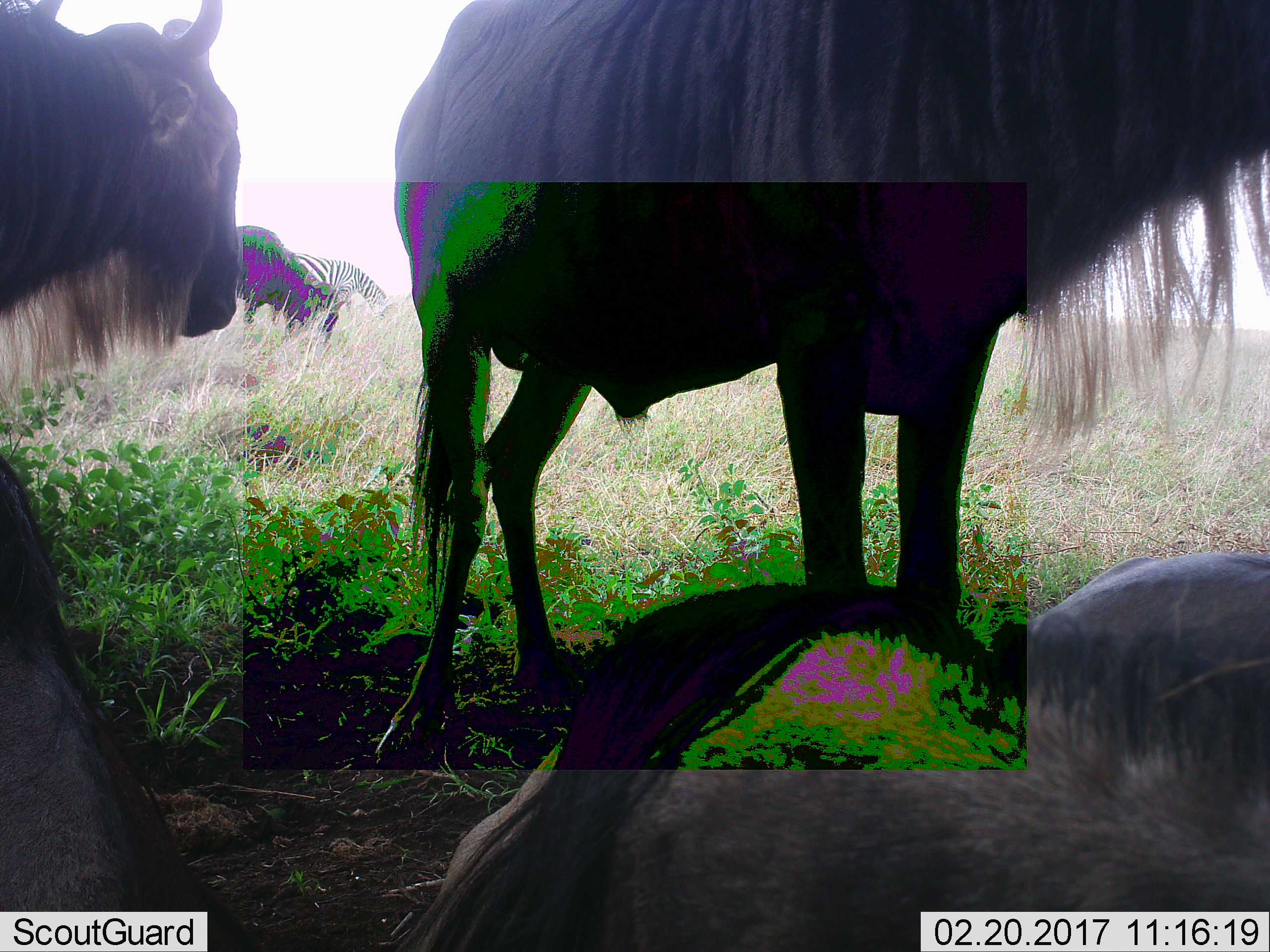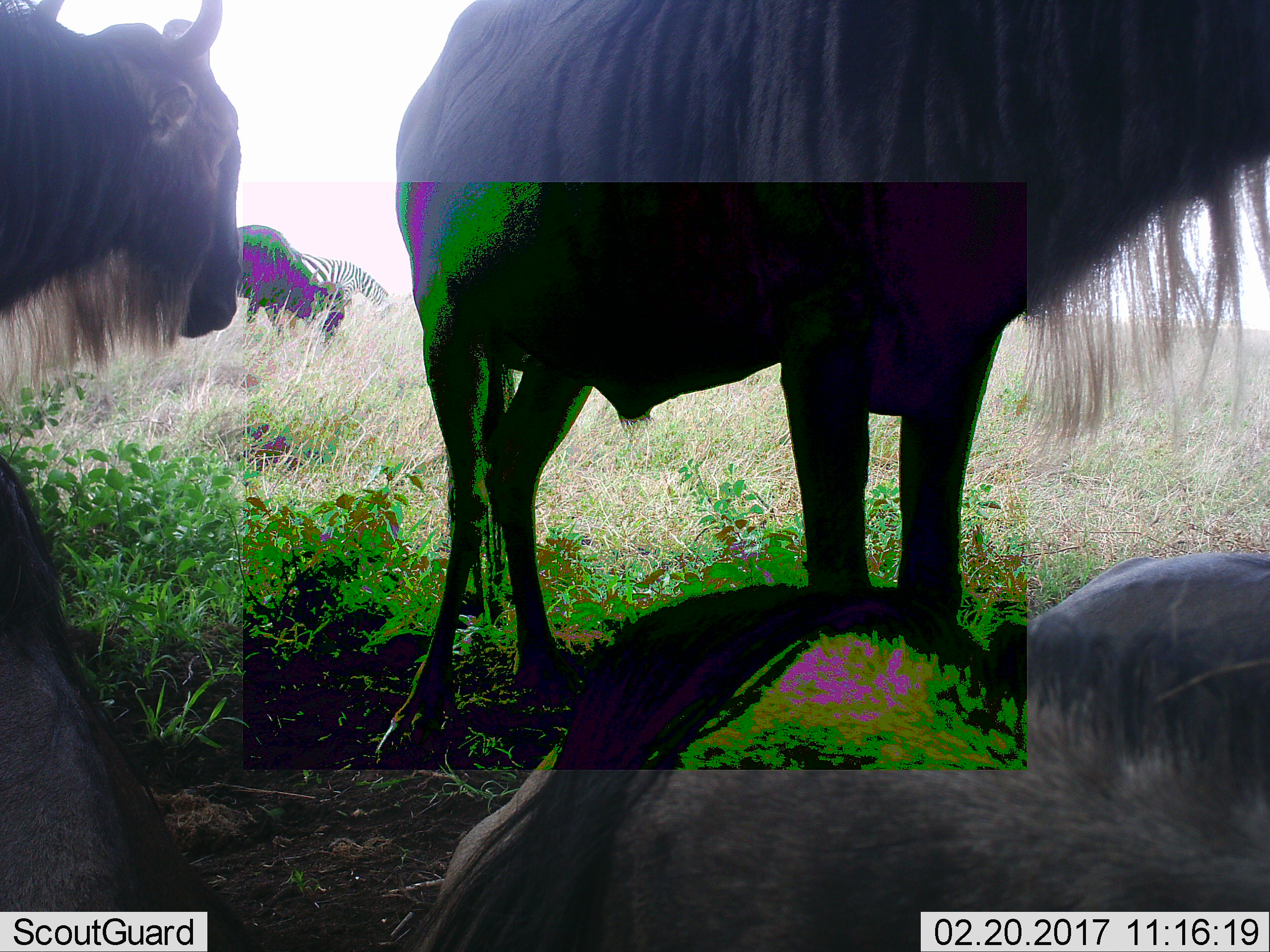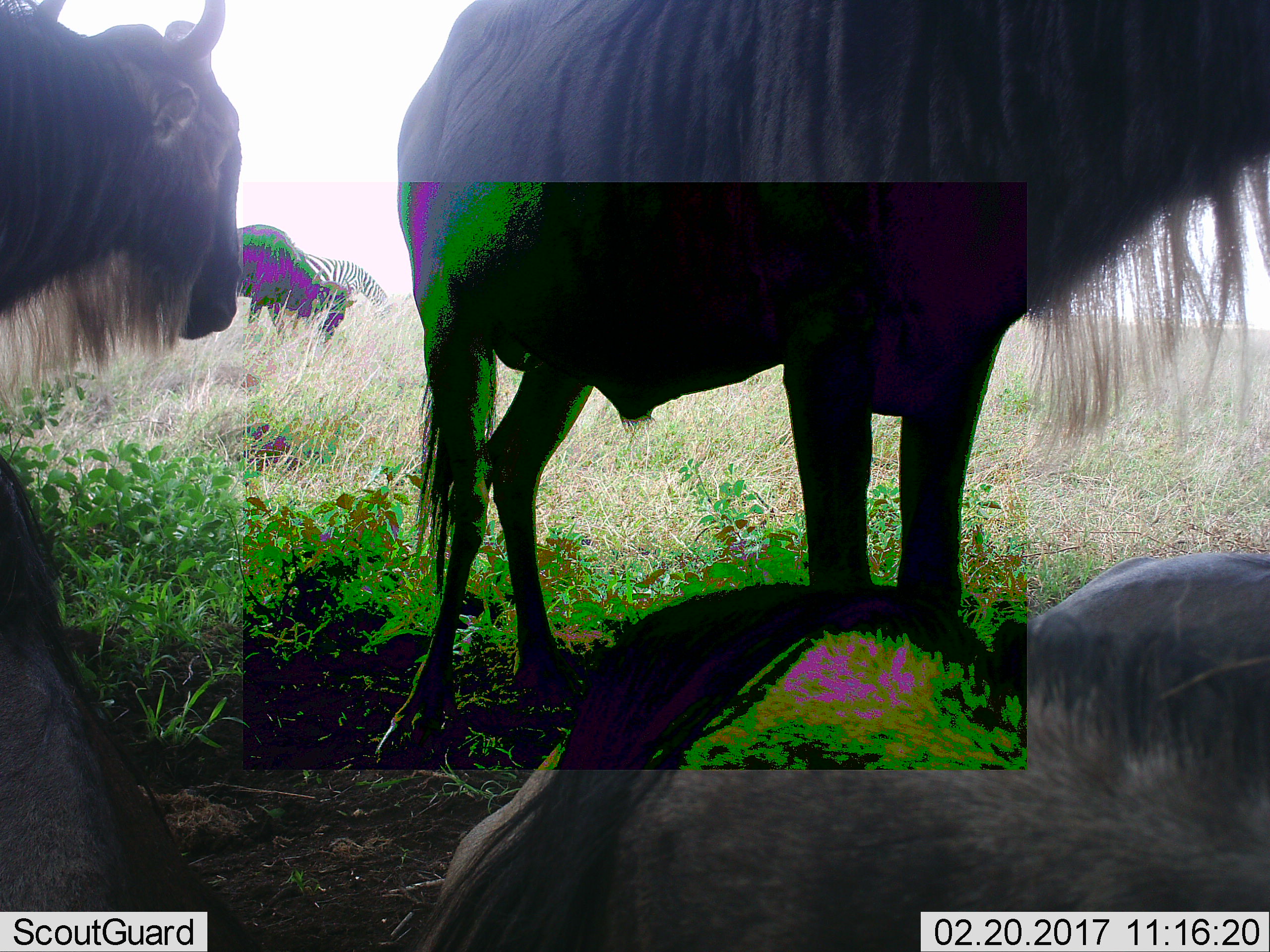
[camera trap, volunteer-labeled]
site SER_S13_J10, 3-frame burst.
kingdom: Animalia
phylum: Chordata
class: Mammalia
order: Artiodactyla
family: Bovidae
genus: Connochaetes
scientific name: Connochaetes taurinus taurinus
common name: blue wildebeest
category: wildebeestblue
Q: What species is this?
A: Wildebeestblue (blue wildebeest) (Connochaetes taurinus taurinus).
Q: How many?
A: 4.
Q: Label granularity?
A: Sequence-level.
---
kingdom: Animalia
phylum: Chordata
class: Mammalia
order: Perissodactyla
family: Equidae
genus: Equus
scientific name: Equus quagga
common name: plains zebra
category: zebraplains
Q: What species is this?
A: Zebraplains (plains zebra) (Equus quagga).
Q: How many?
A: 1.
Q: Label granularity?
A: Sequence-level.